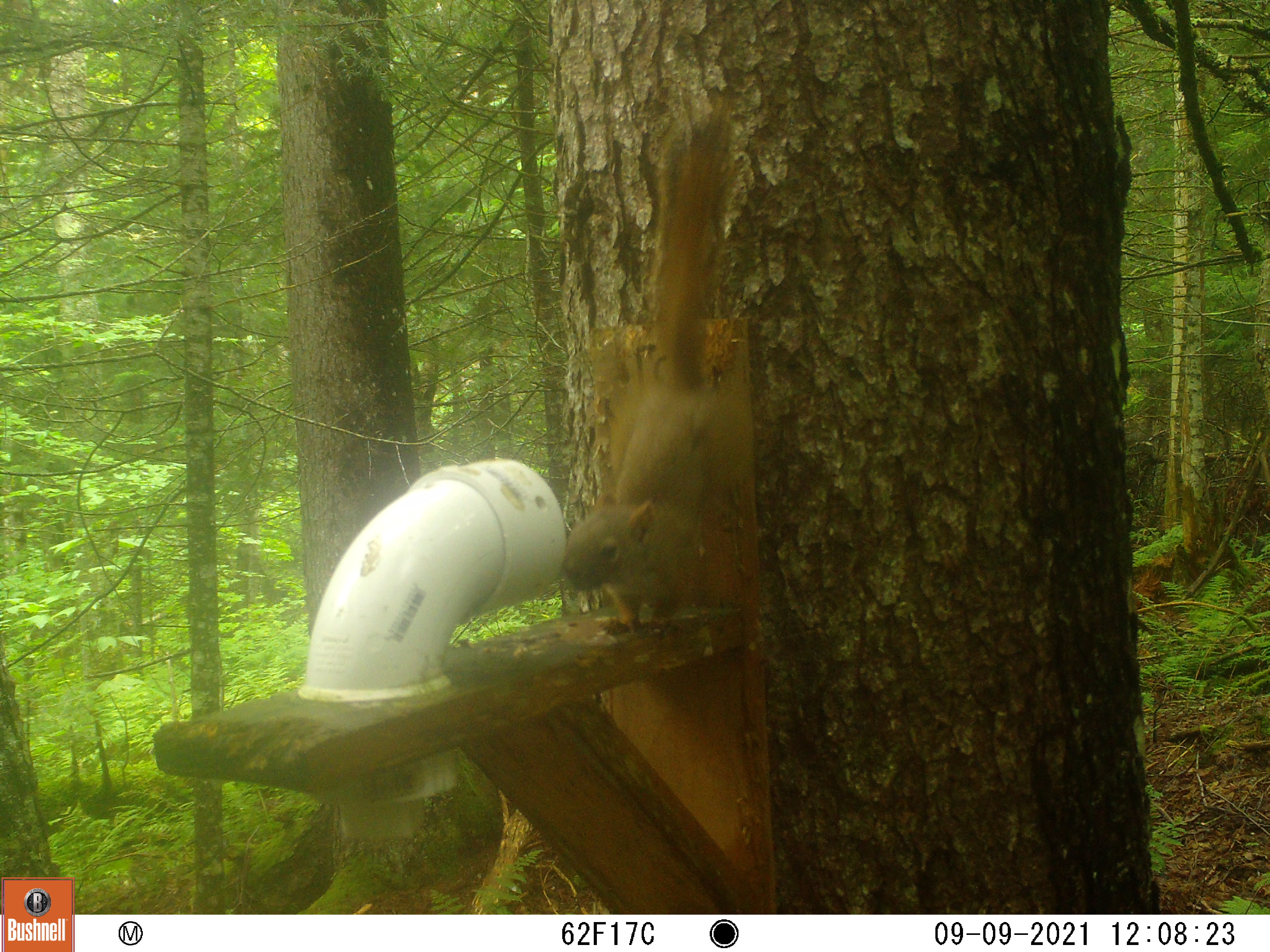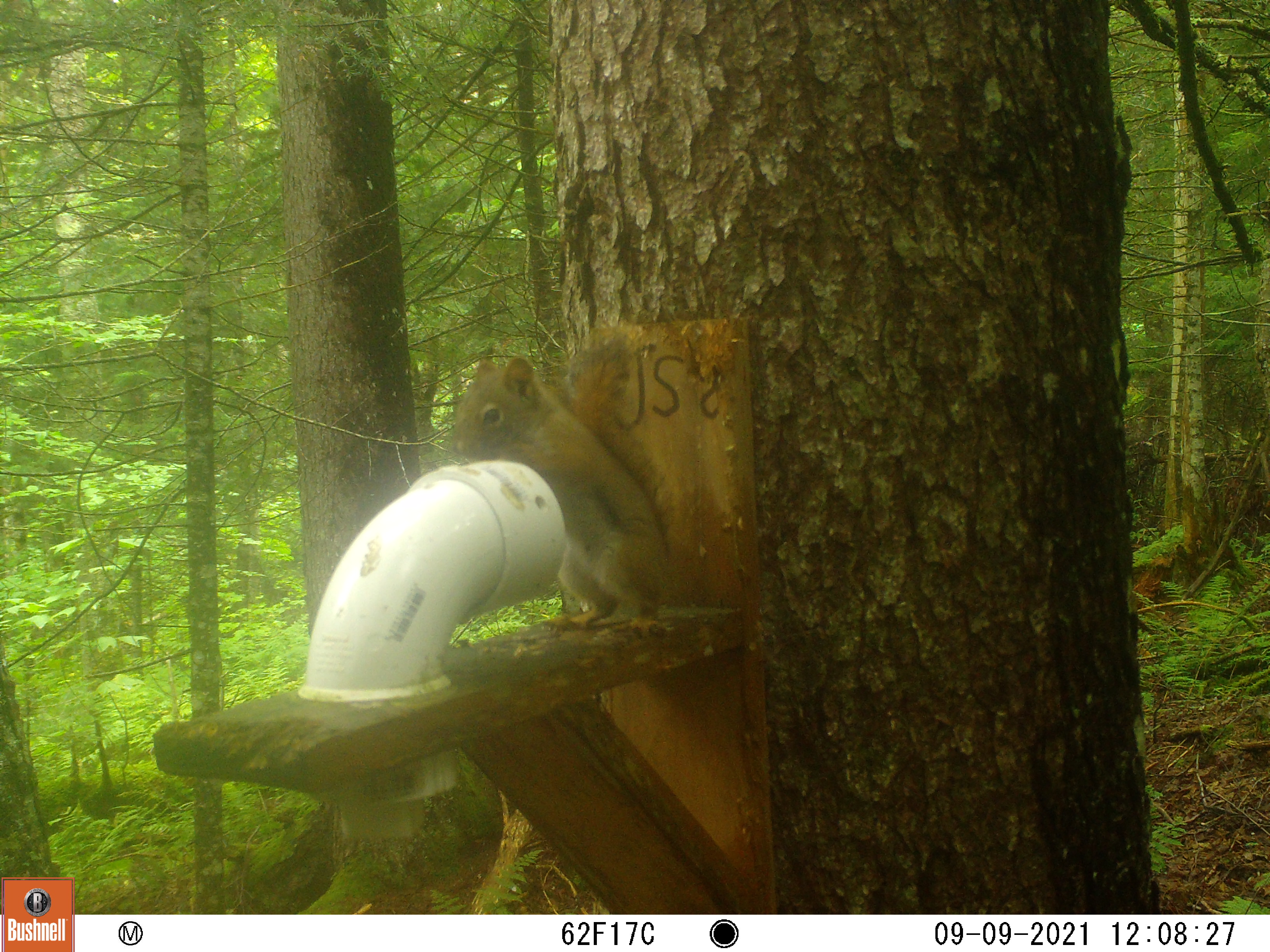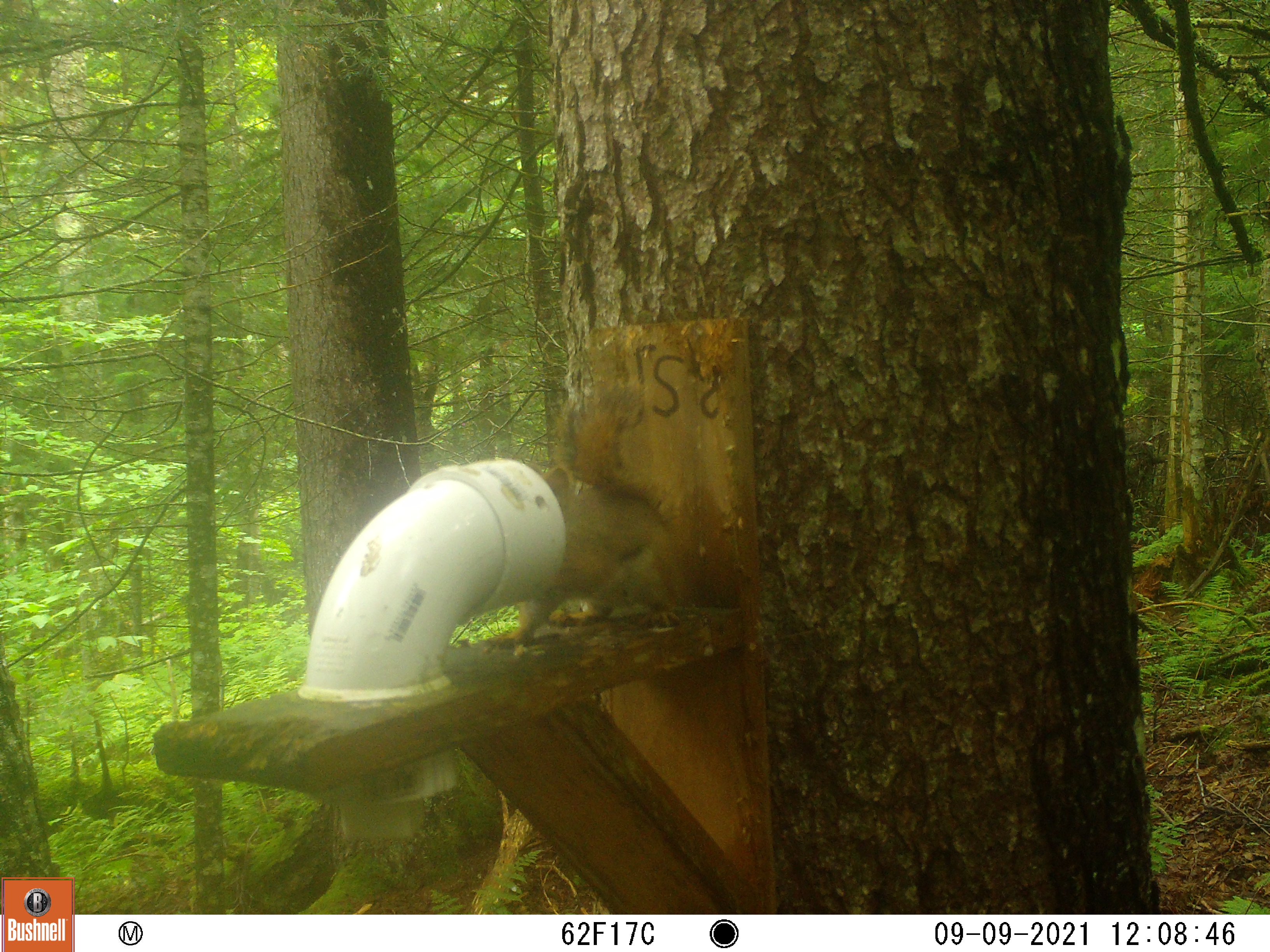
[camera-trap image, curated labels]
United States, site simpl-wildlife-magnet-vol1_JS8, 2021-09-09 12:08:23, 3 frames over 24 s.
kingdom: Animalia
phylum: Chordata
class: Mammalia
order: Rodentia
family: Sciuridae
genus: Tamiasciurus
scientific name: Tamiasciurus hudsonicus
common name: red squirrel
Red squirrel (Tamiasciurus hudsonicus).